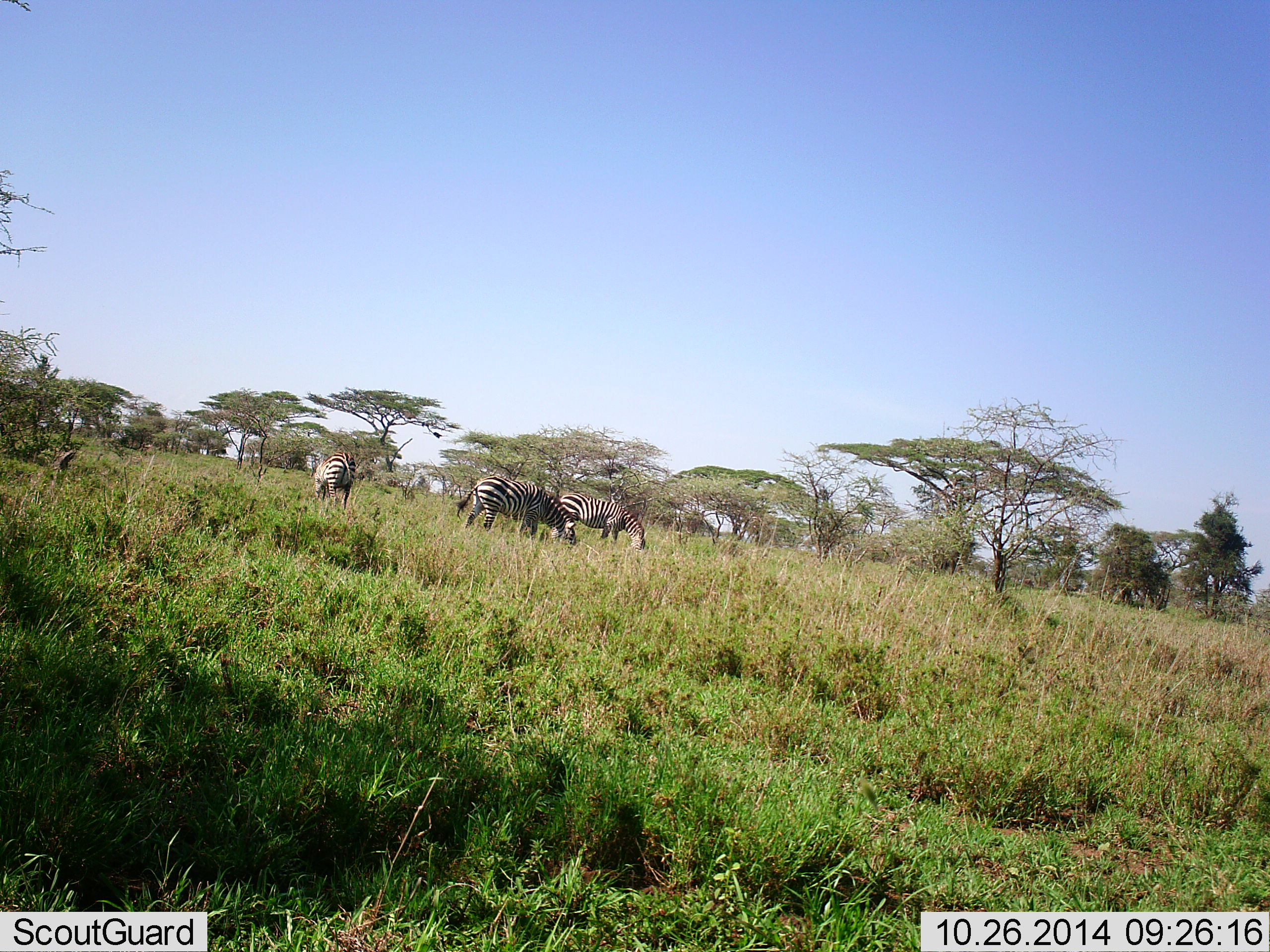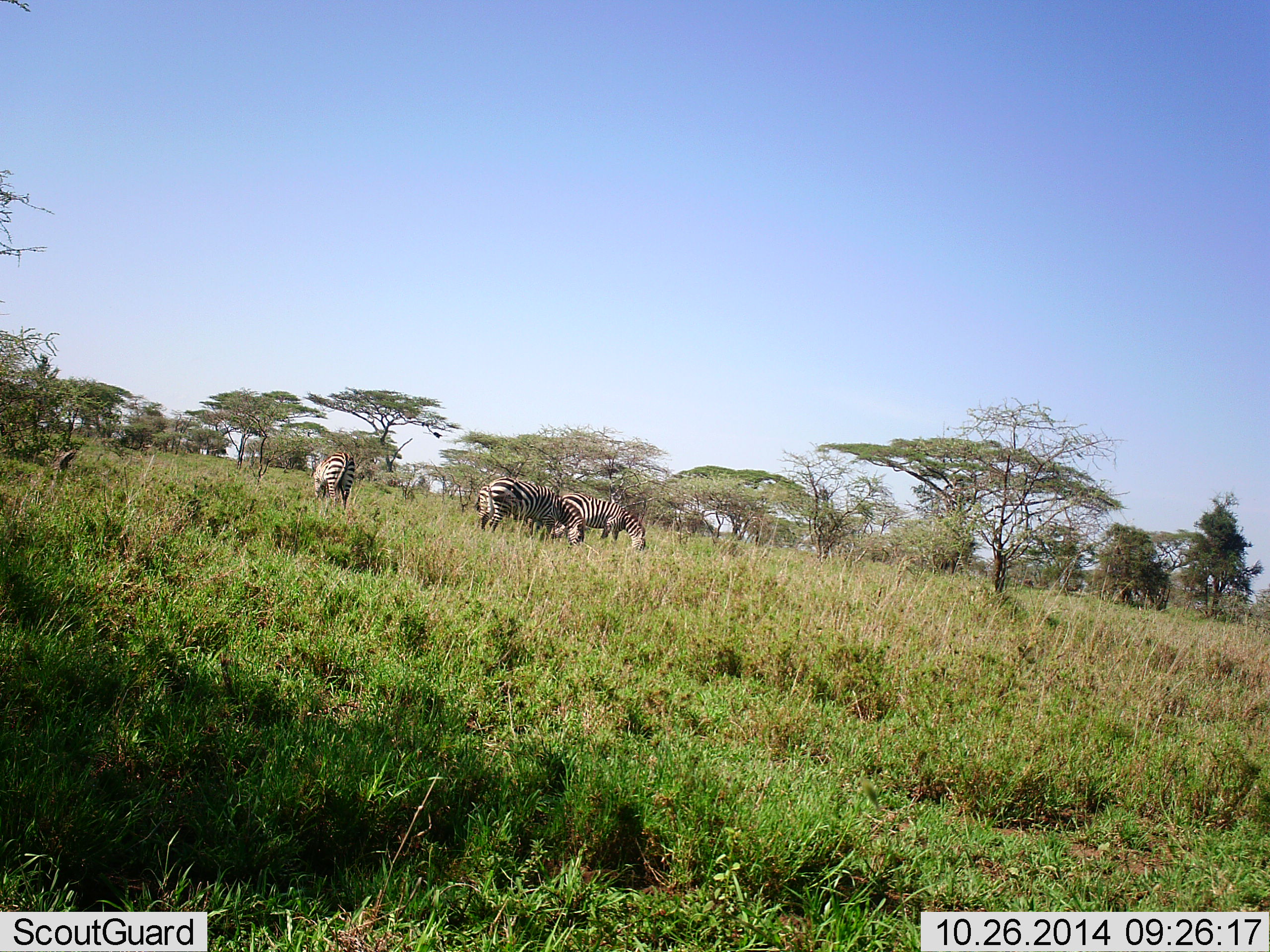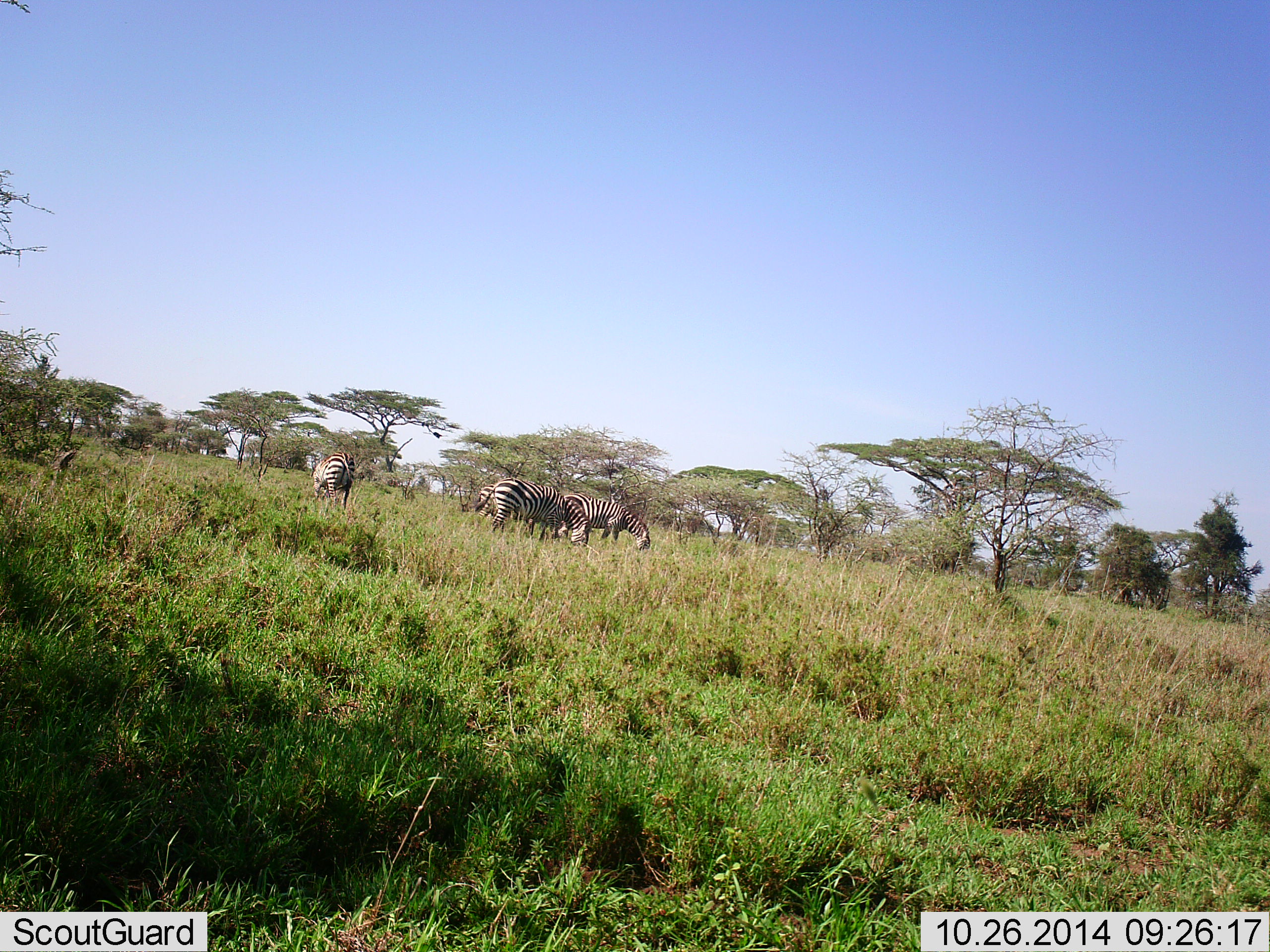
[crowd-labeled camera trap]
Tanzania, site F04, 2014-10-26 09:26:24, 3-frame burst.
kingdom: Animalia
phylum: Chordata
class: Mammalia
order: Perissodactyla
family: Equidae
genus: Equus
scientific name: Equus quagga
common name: plains zebra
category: zebra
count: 3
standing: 30%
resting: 0%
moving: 20%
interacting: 0%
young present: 0%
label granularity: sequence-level